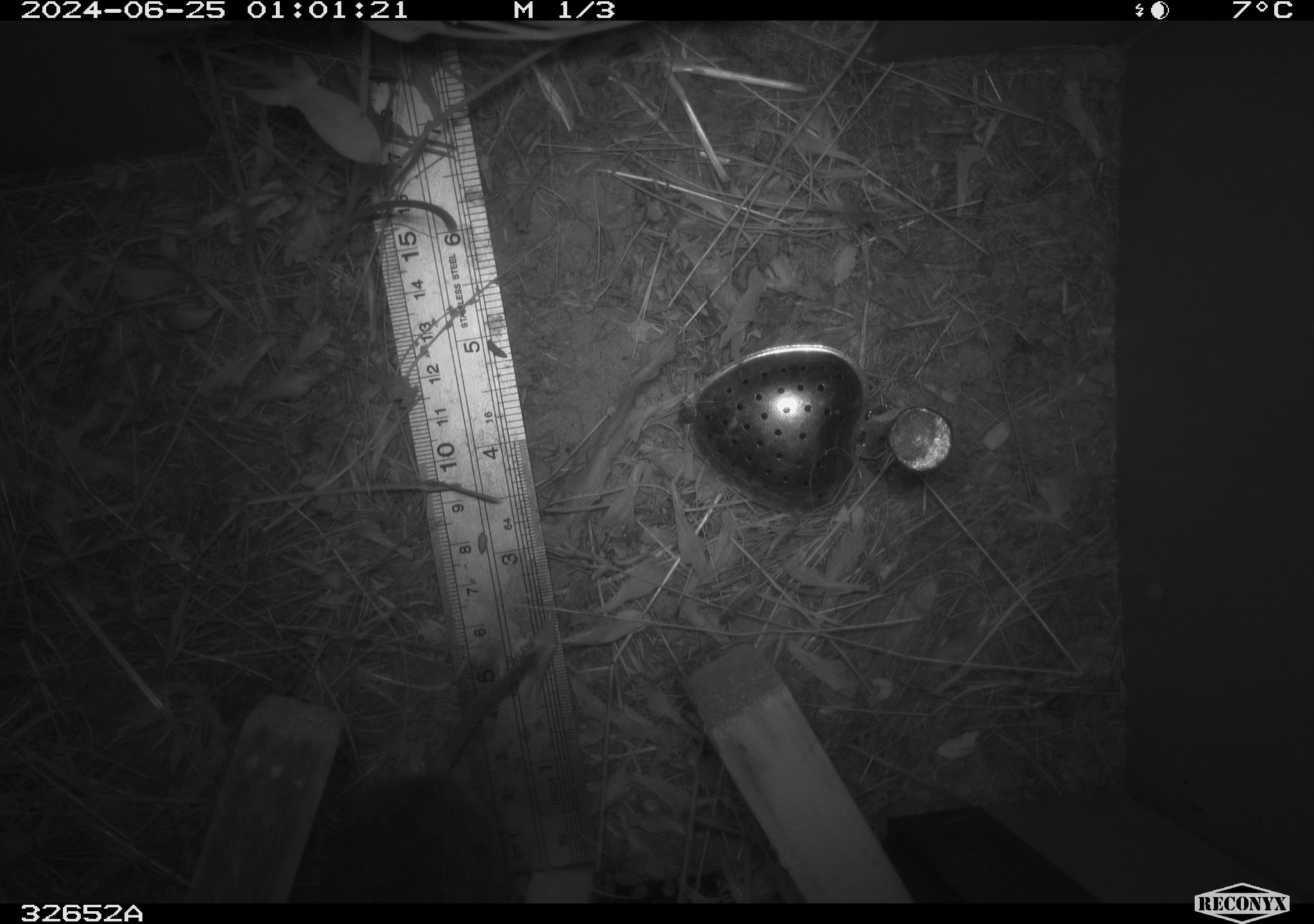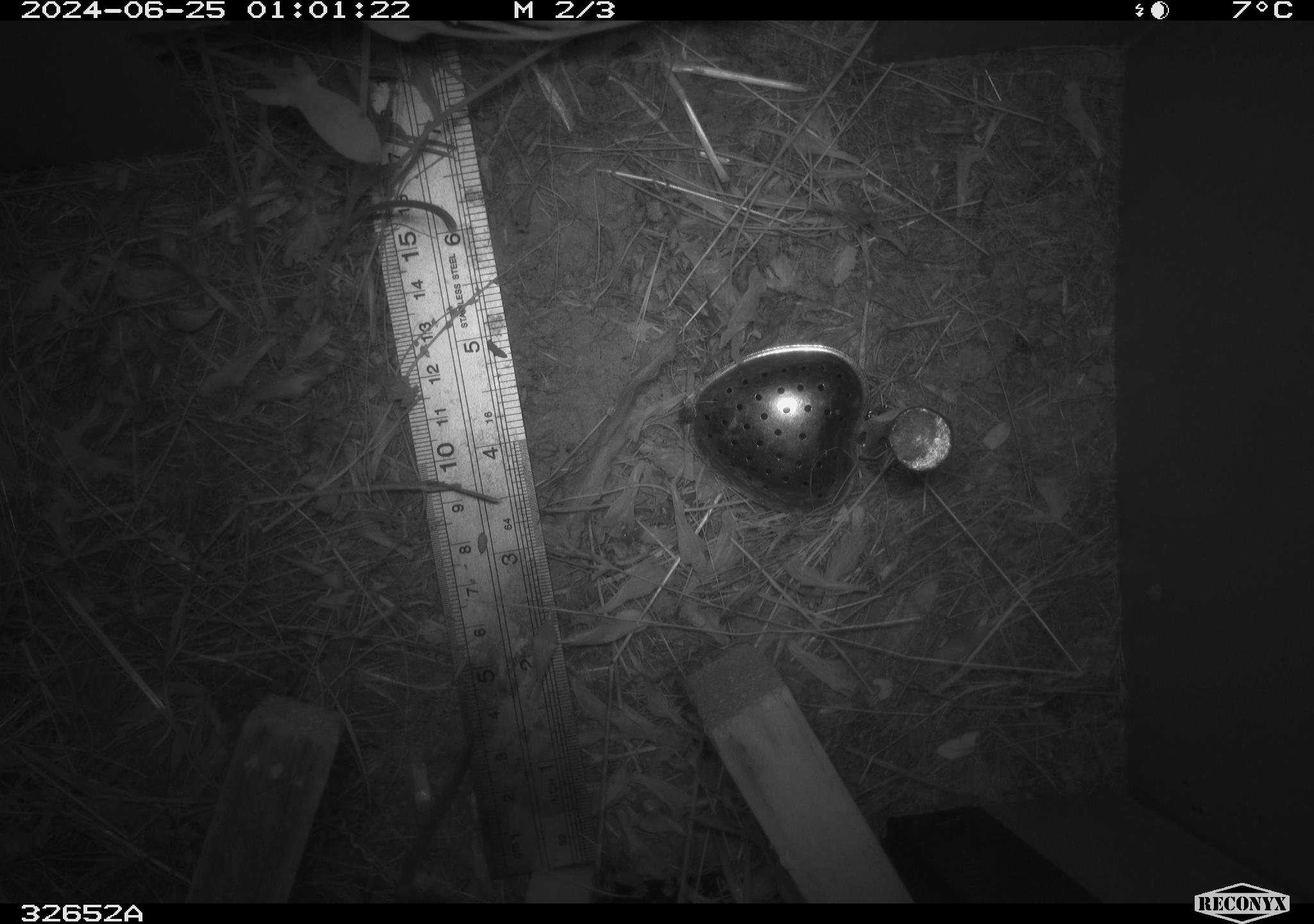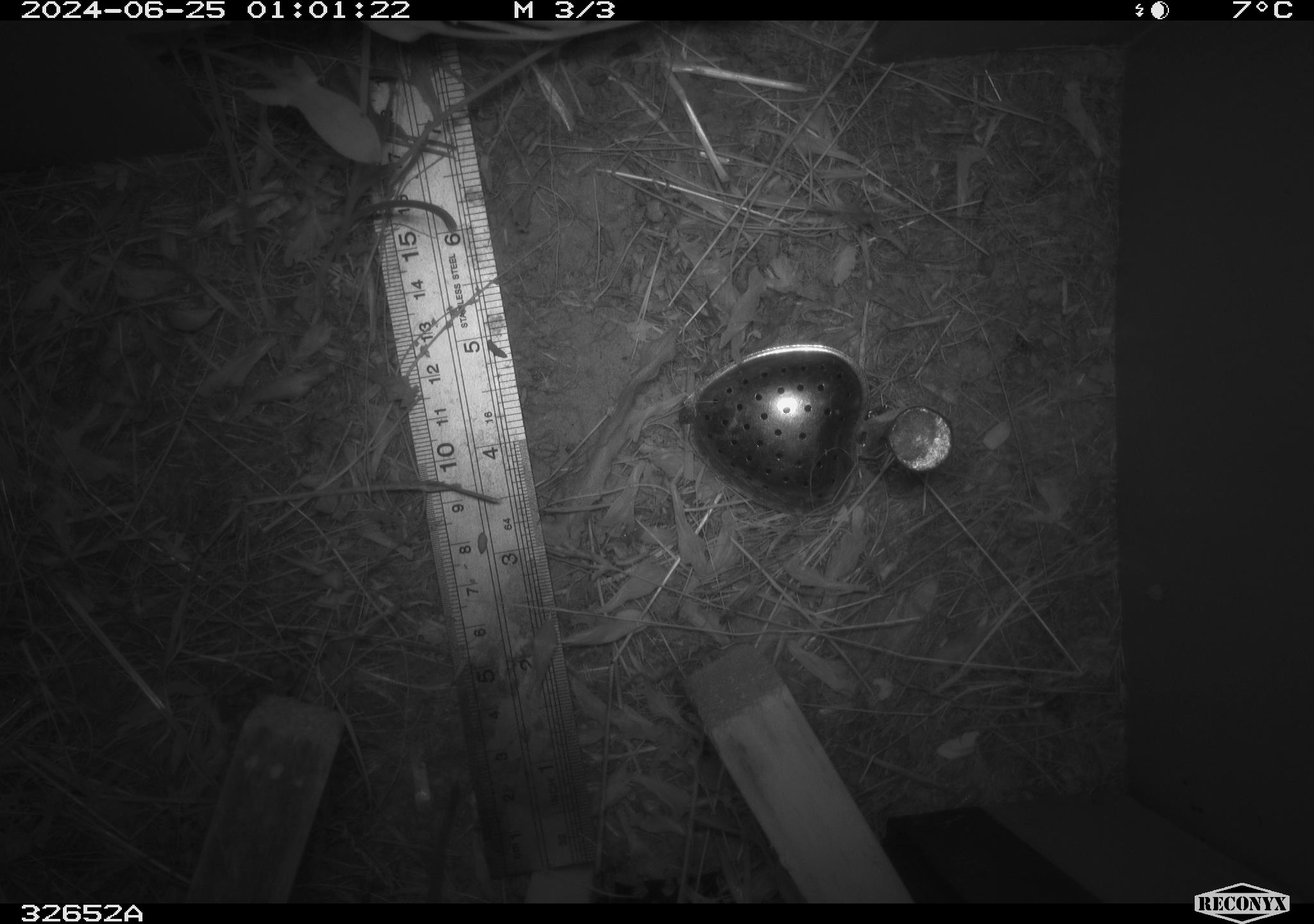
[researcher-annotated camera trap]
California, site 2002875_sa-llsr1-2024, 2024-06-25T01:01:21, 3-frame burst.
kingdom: Animalia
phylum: Chordata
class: Mammalia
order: Rodentia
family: Cricetidae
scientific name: Arvicolinae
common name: voles, lemmings, and muskrats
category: arvicolinae subfamily